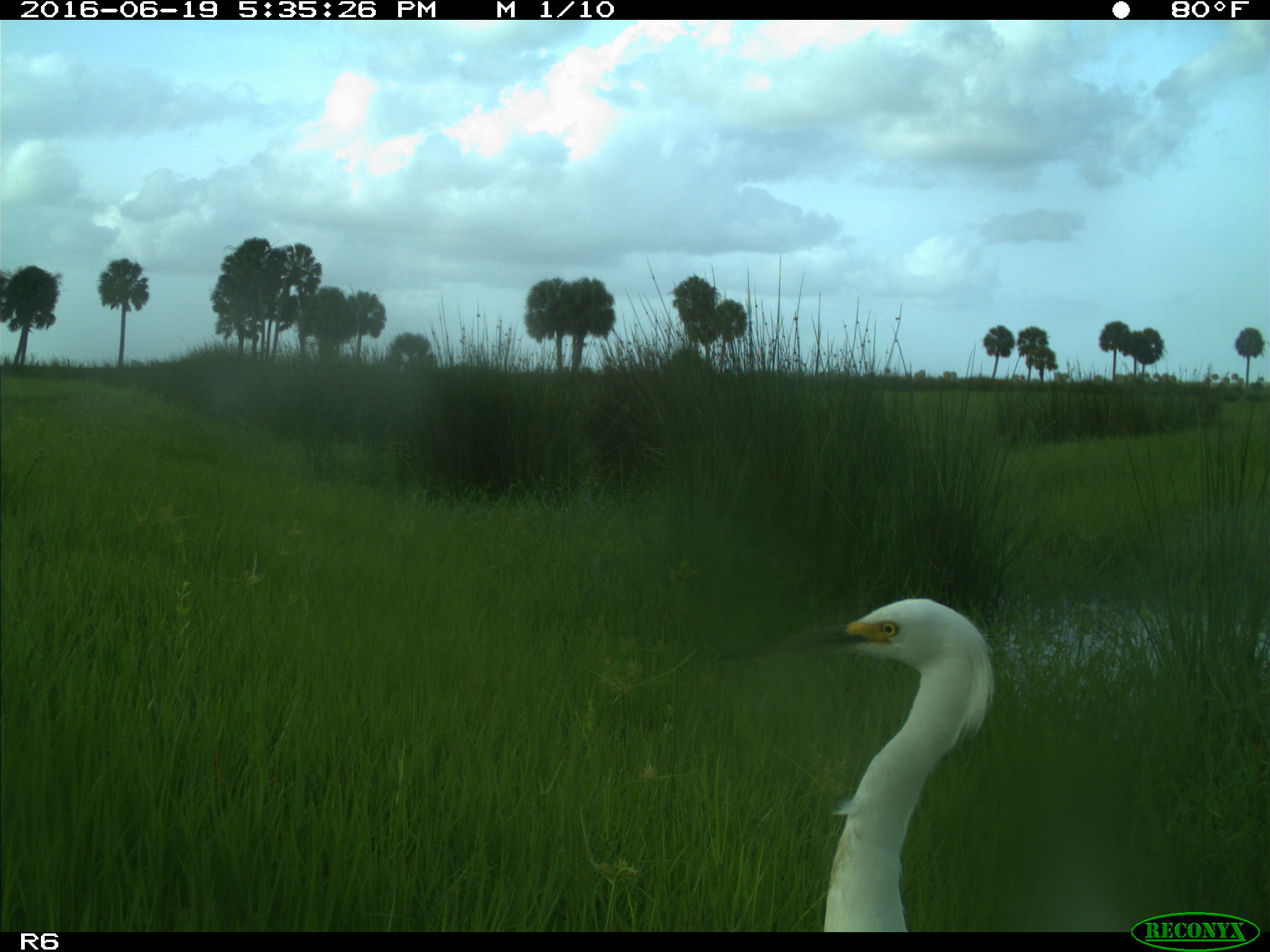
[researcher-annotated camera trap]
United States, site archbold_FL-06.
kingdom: Animalia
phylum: Chordata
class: Aves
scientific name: Aves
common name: birds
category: unidentified bird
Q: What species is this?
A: Unidentified bird (birds) (Aves).